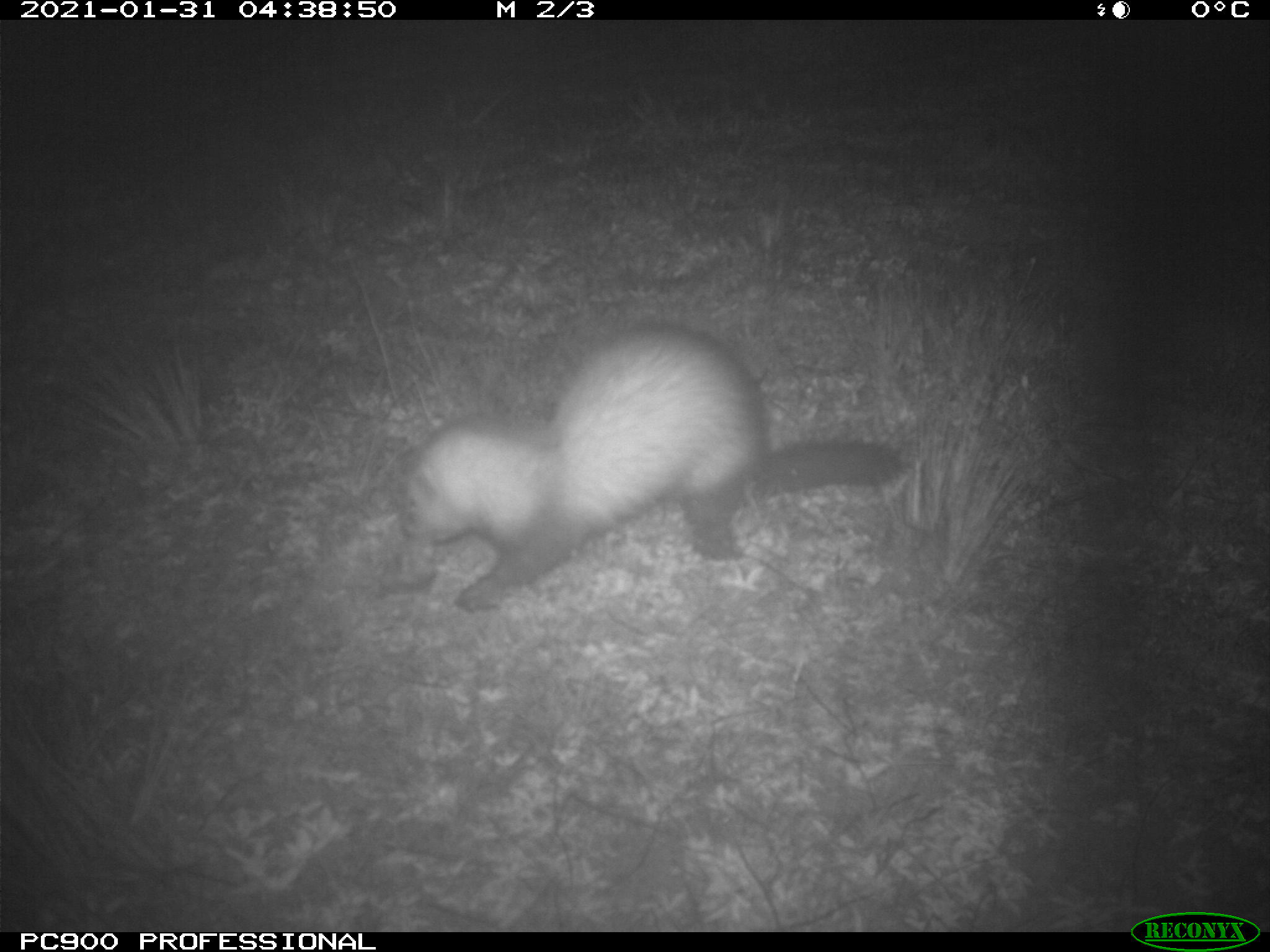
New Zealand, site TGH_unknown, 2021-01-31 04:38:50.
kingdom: Animalia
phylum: Chordata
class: Mammalia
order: Carnivora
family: Mustelidae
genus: Mustela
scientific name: Mustela furo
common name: ferret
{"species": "ferret (Mustela furo)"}